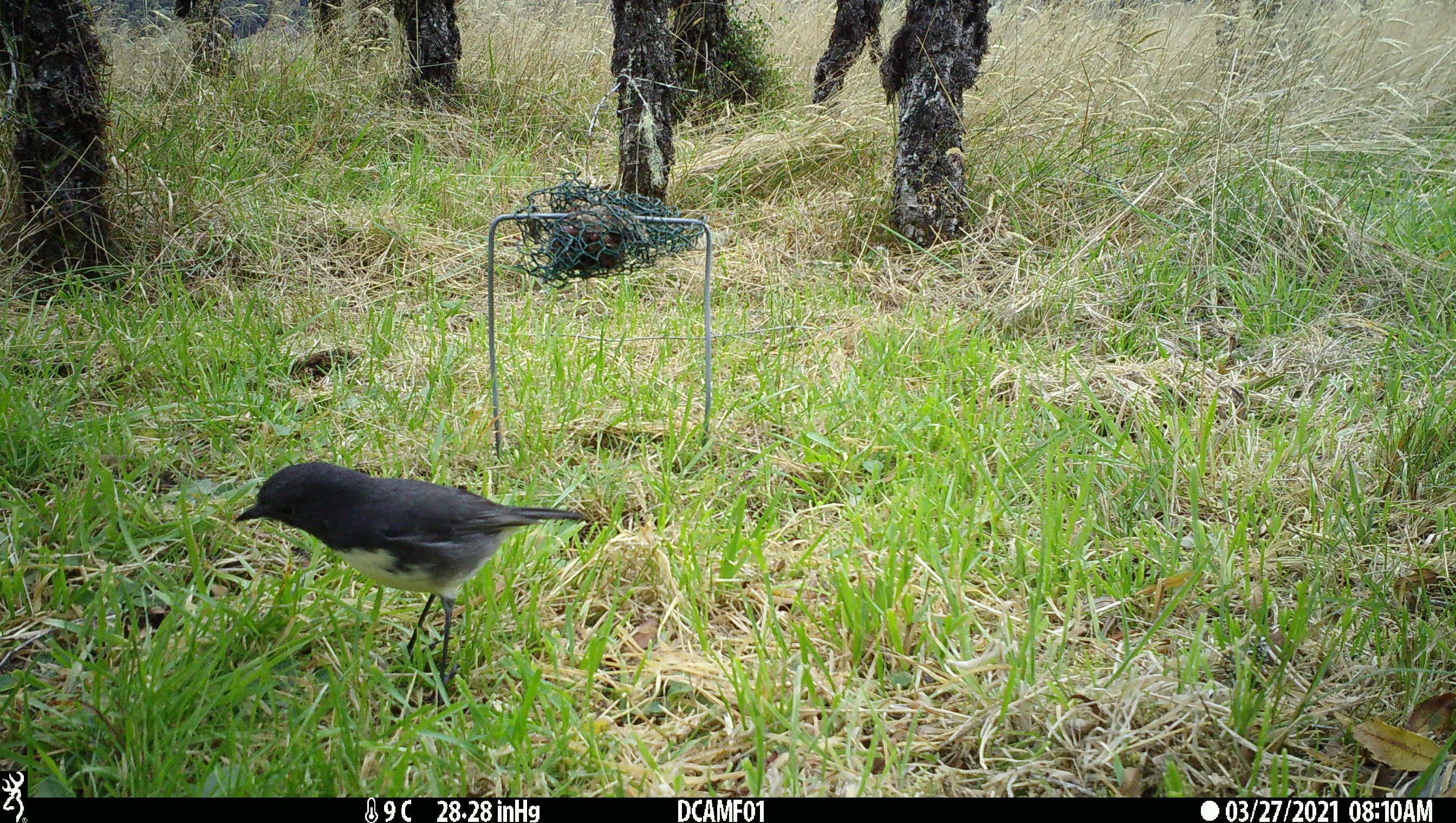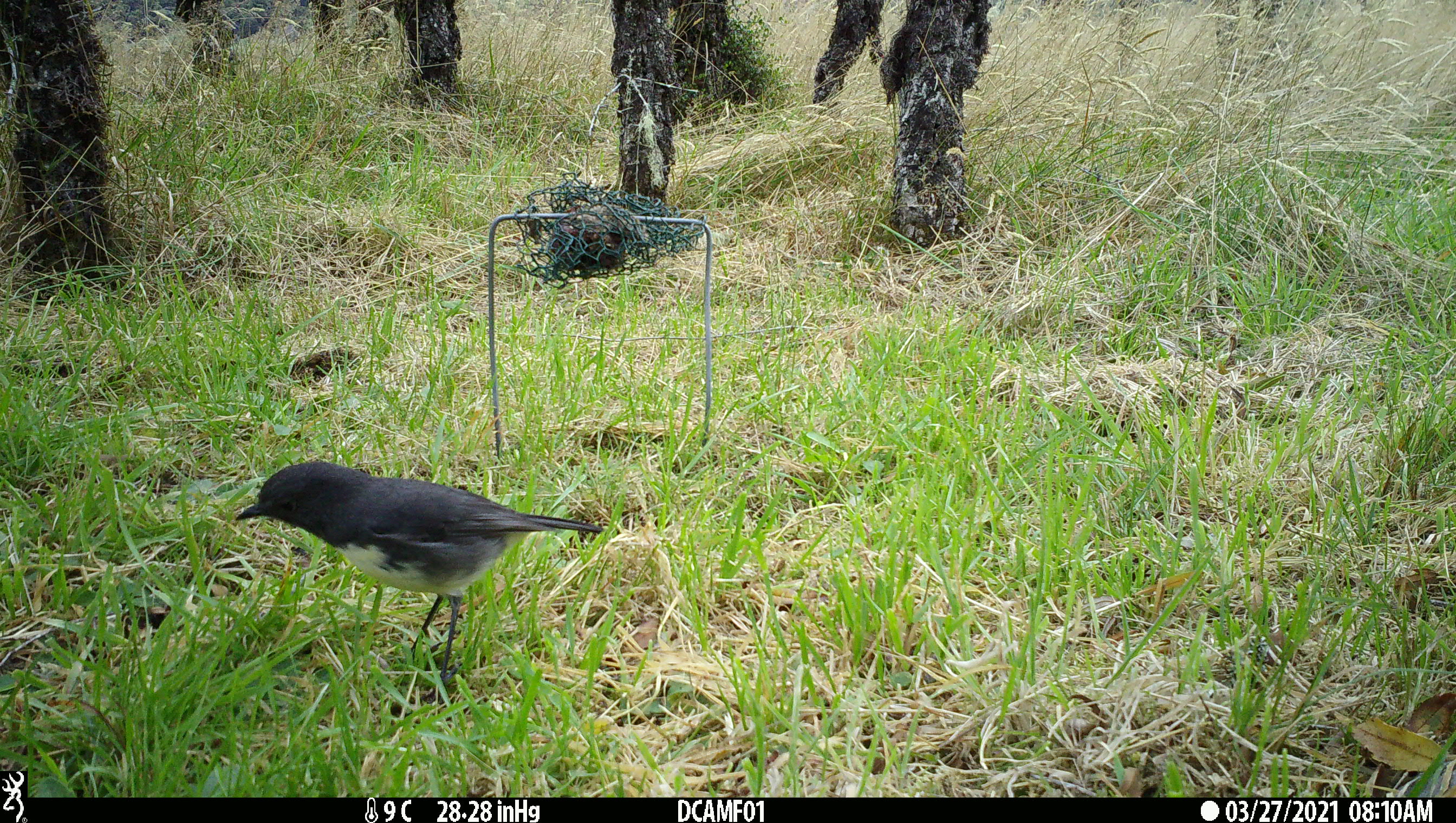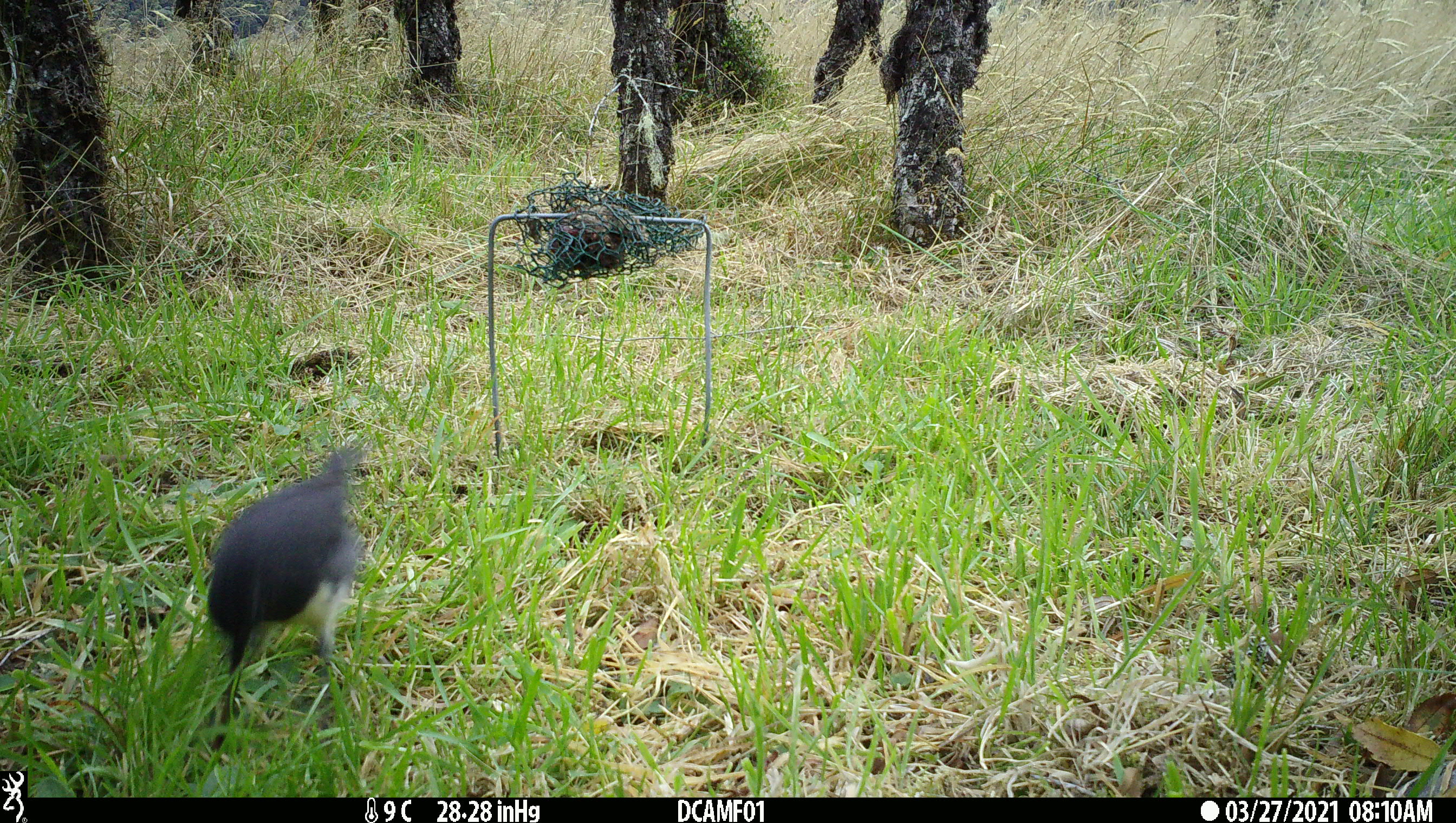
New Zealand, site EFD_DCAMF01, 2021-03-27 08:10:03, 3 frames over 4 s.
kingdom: Animalia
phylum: Chordata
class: Aves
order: Passeriformes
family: Petroicidae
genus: Petroica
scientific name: Petroica australis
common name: new zealand robin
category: robin